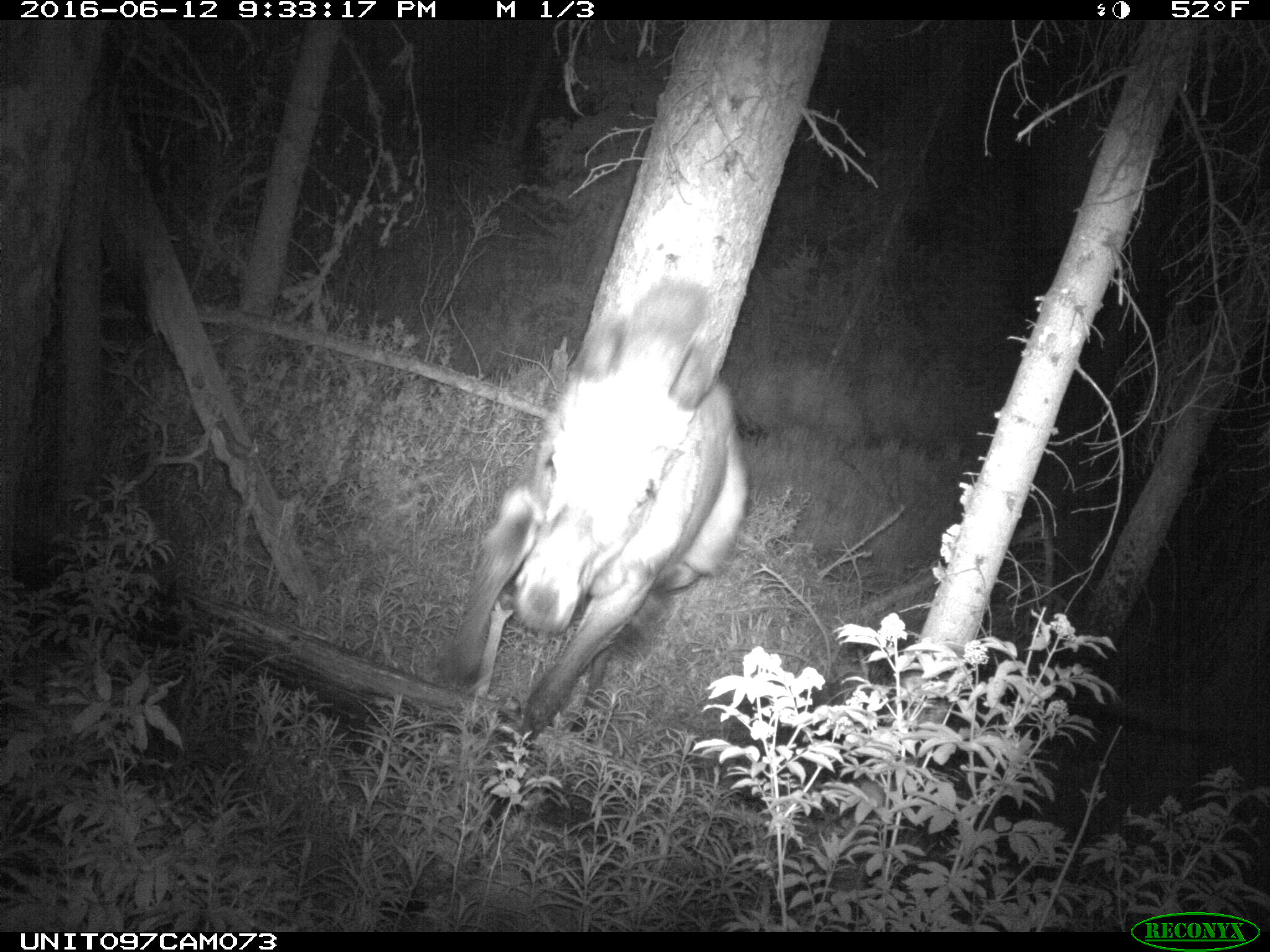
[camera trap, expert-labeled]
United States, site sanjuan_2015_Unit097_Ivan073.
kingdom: Animalia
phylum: Chordata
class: Mammalia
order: Artiodactyla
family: Cervidae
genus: Alces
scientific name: Alces alces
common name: moose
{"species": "Alces alces (moose)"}